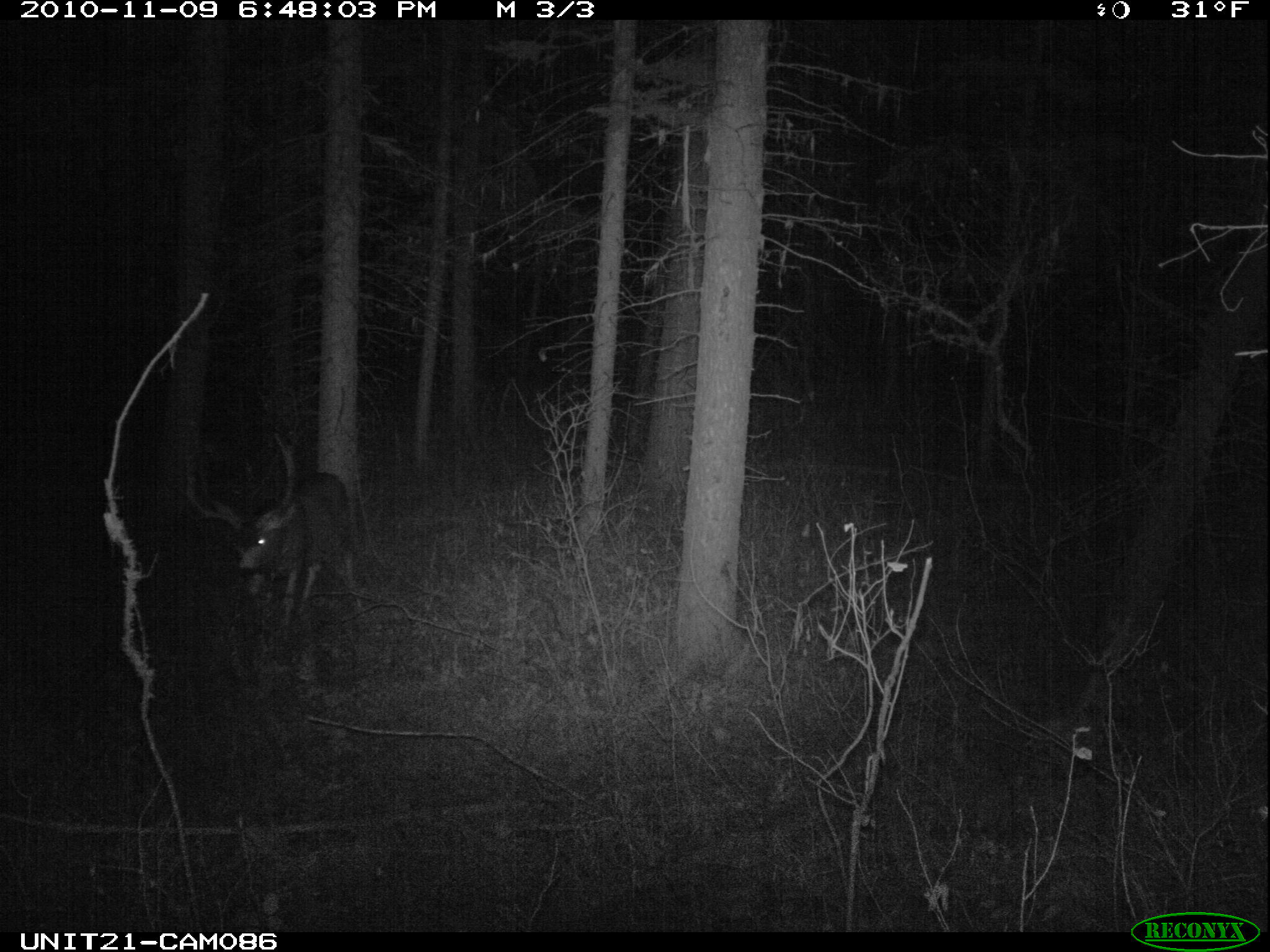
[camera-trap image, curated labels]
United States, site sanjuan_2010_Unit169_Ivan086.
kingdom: Animalia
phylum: Chordata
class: Mammalia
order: Artiodactyla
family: Cervidae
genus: Odocoileus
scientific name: Odocoileus hemionus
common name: mule deer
Odocoileus hemionus (mule deer).